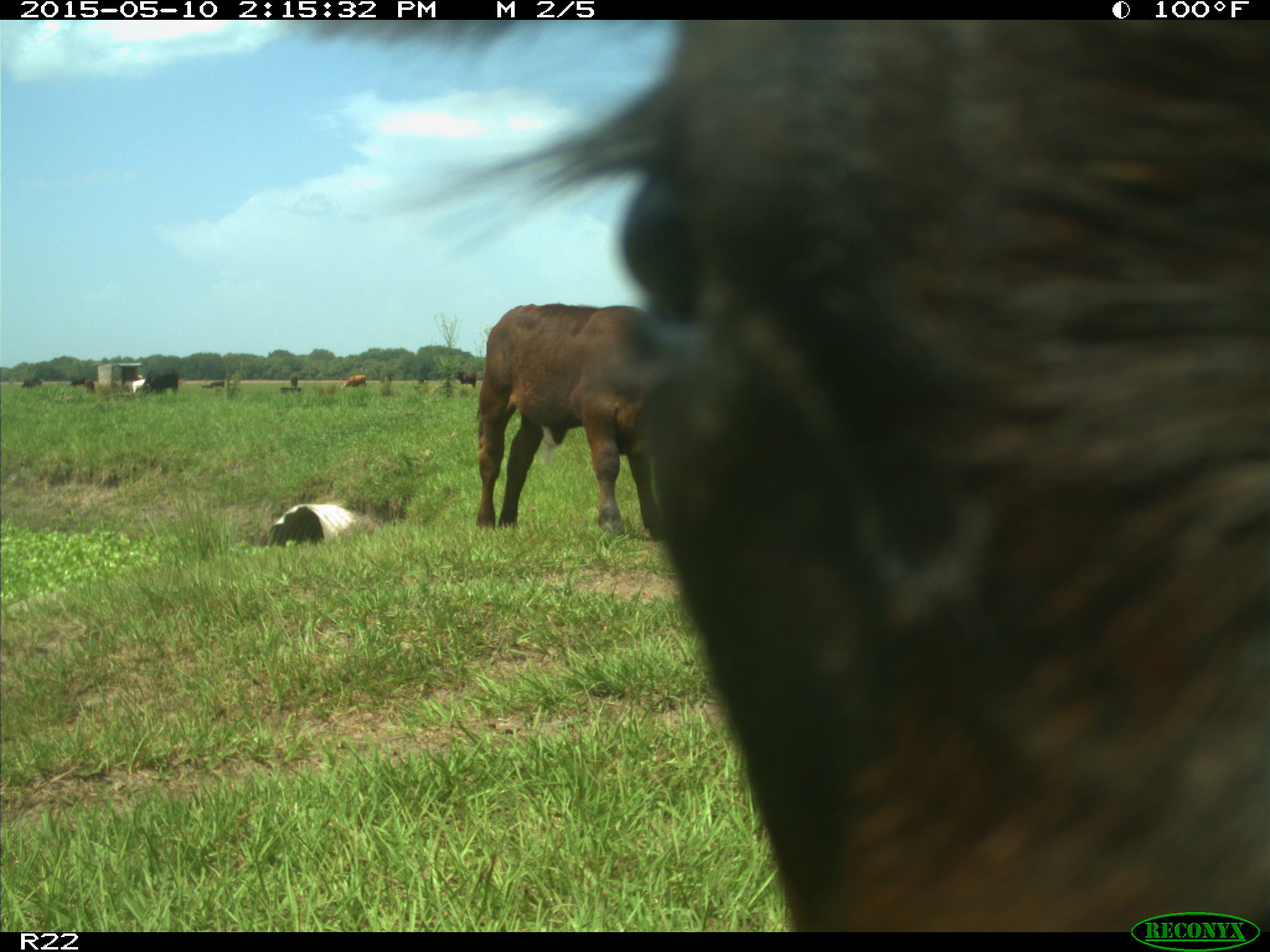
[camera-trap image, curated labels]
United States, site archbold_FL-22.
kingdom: Animalia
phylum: Chordata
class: Mammalia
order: Artiodactyla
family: Bovidae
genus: Bos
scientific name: Bos taurus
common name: domestic cow